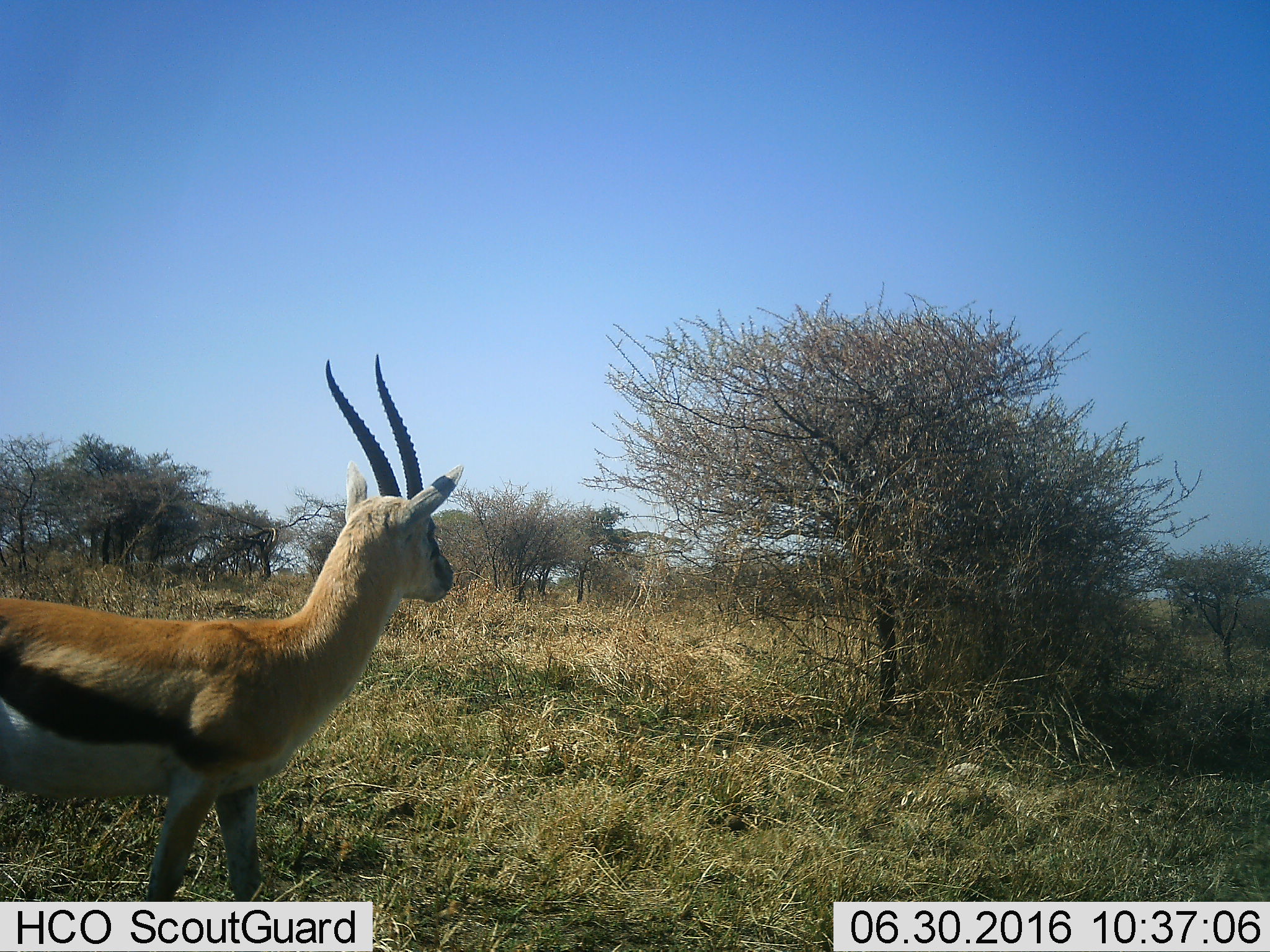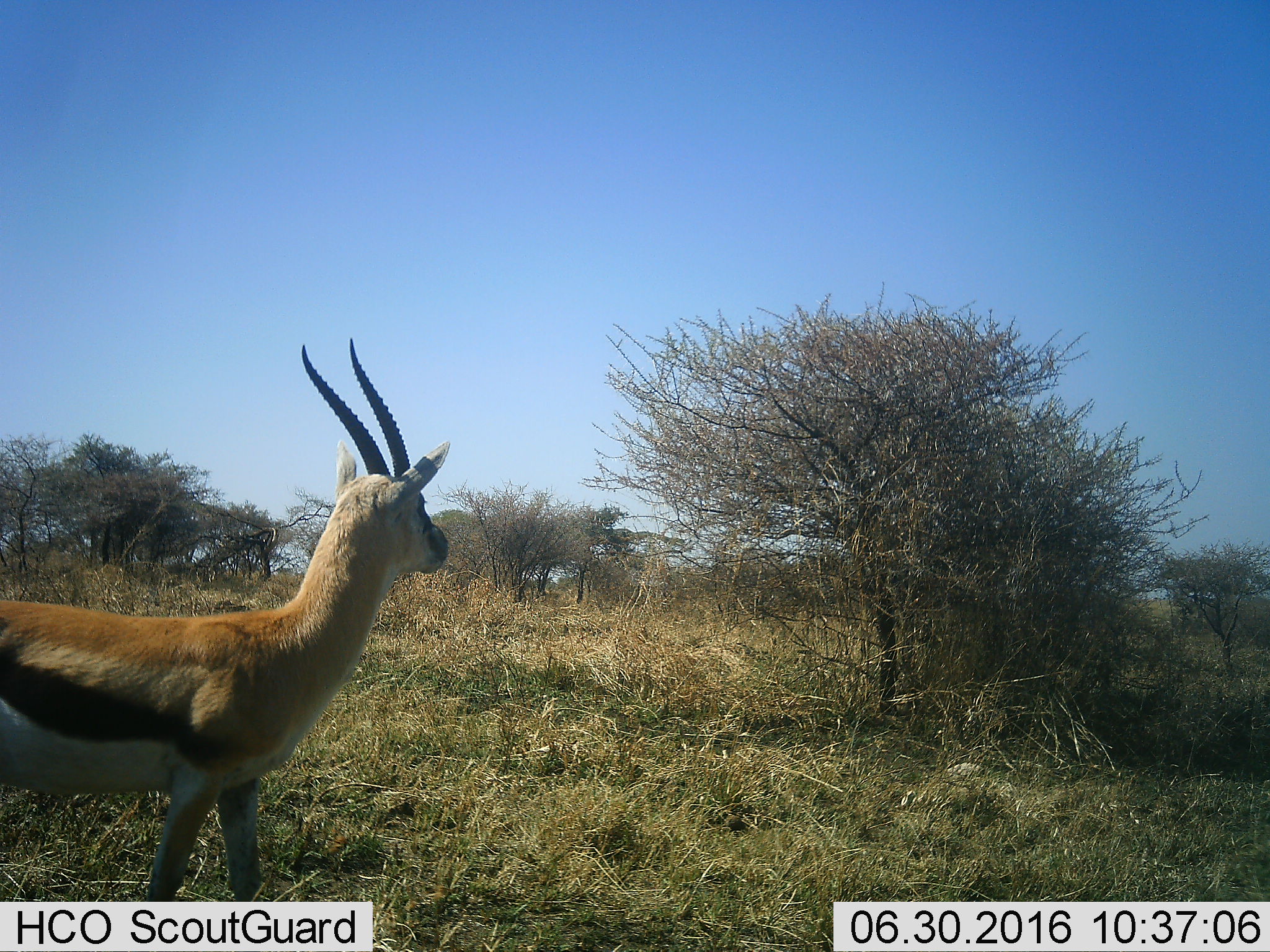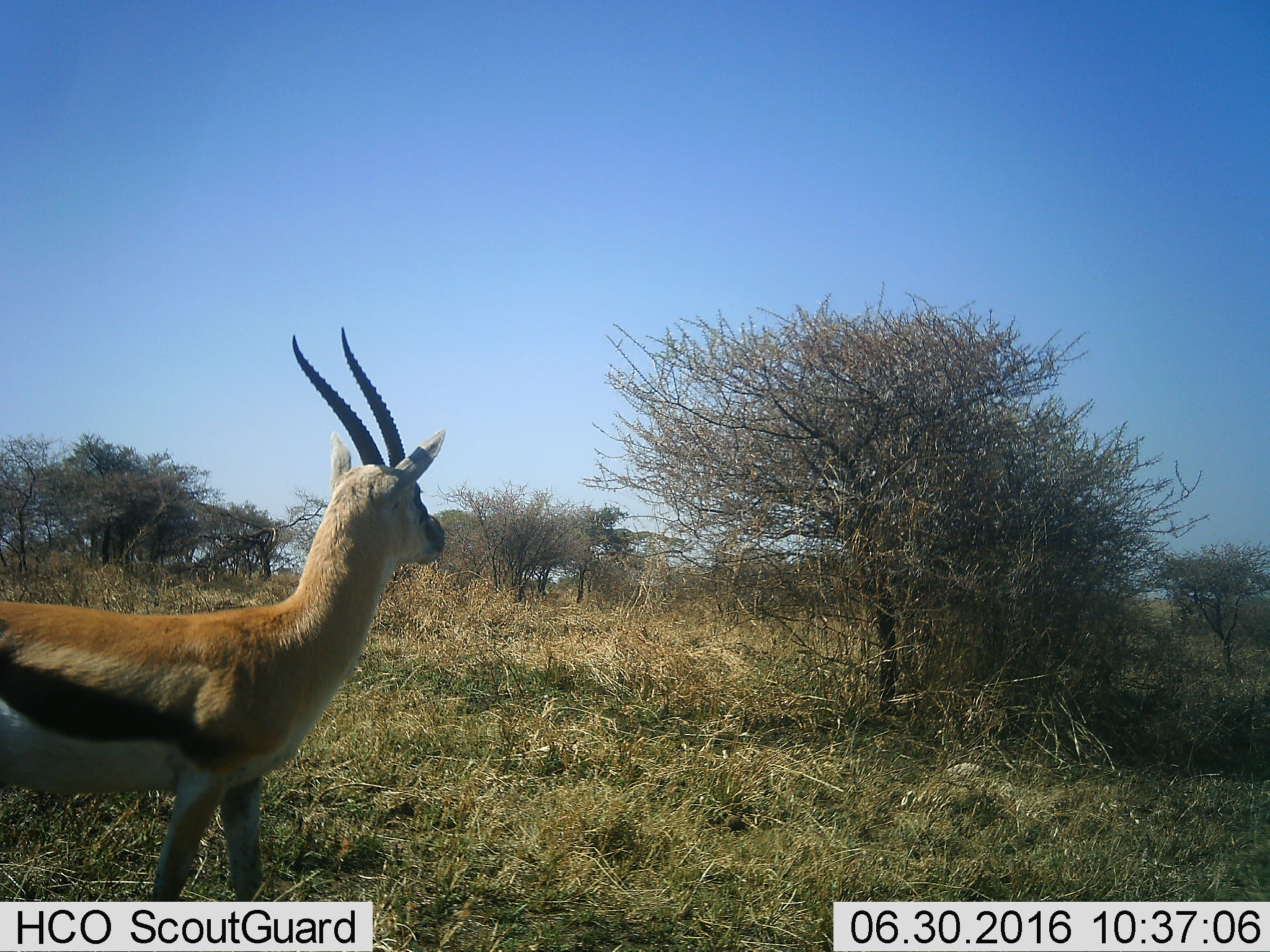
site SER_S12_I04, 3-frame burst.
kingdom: Animalia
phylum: Chordata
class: Mammalia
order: Artiodactyla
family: Bovidae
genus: Eudorcas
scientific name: Eudorcas thomsonii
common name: thomson's gazelle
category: gazellethomsons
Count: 1.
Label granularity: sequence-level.